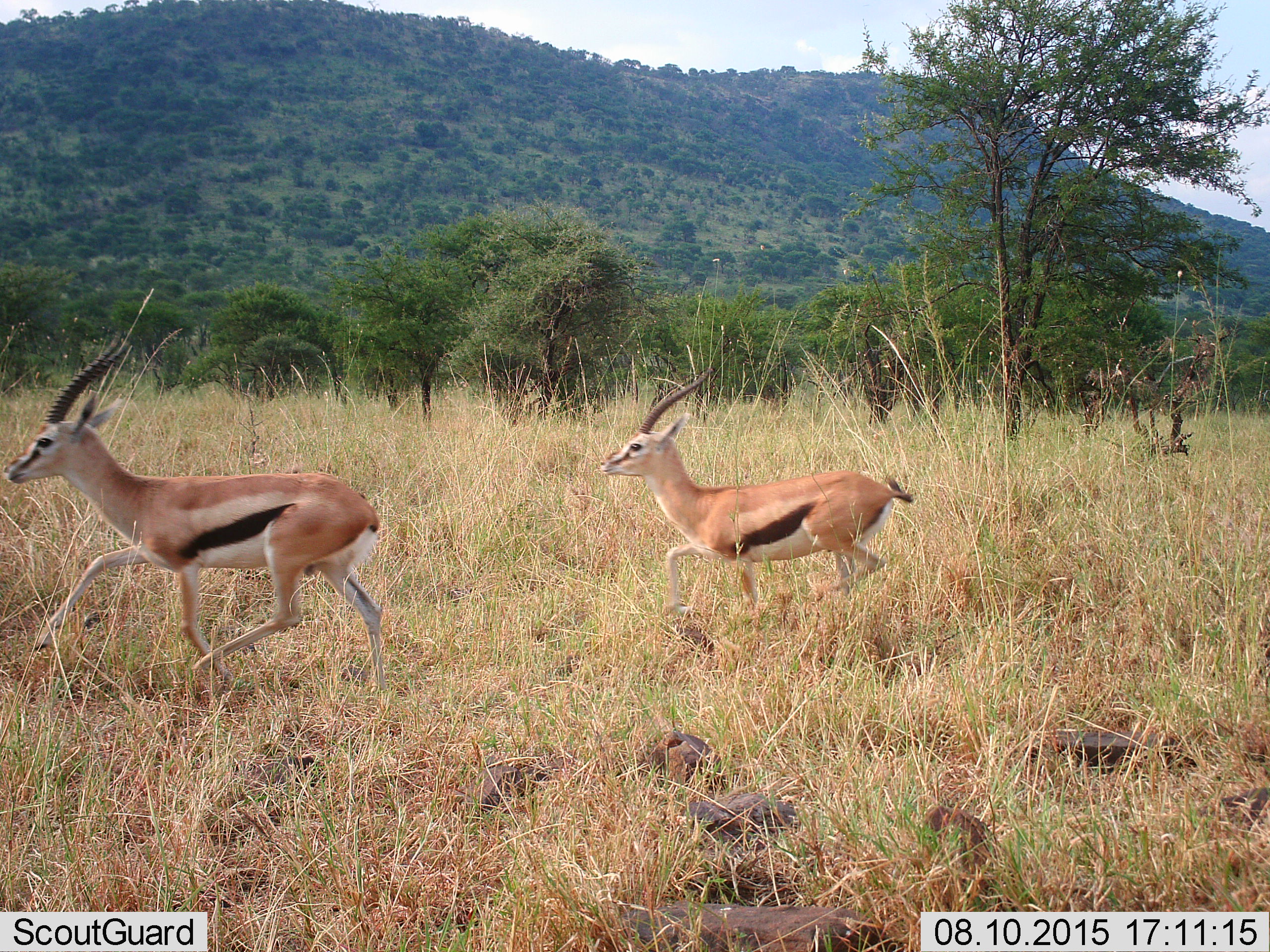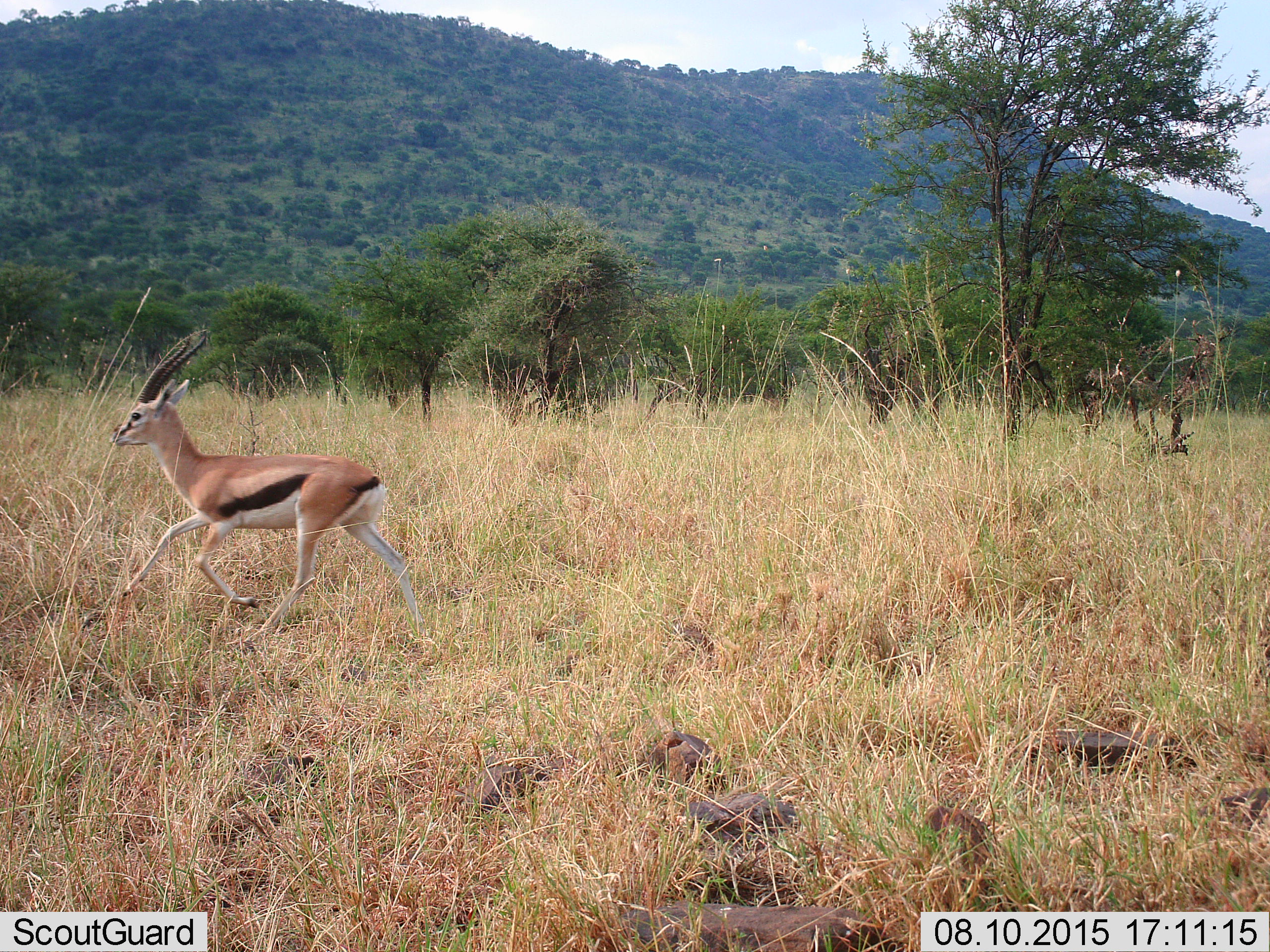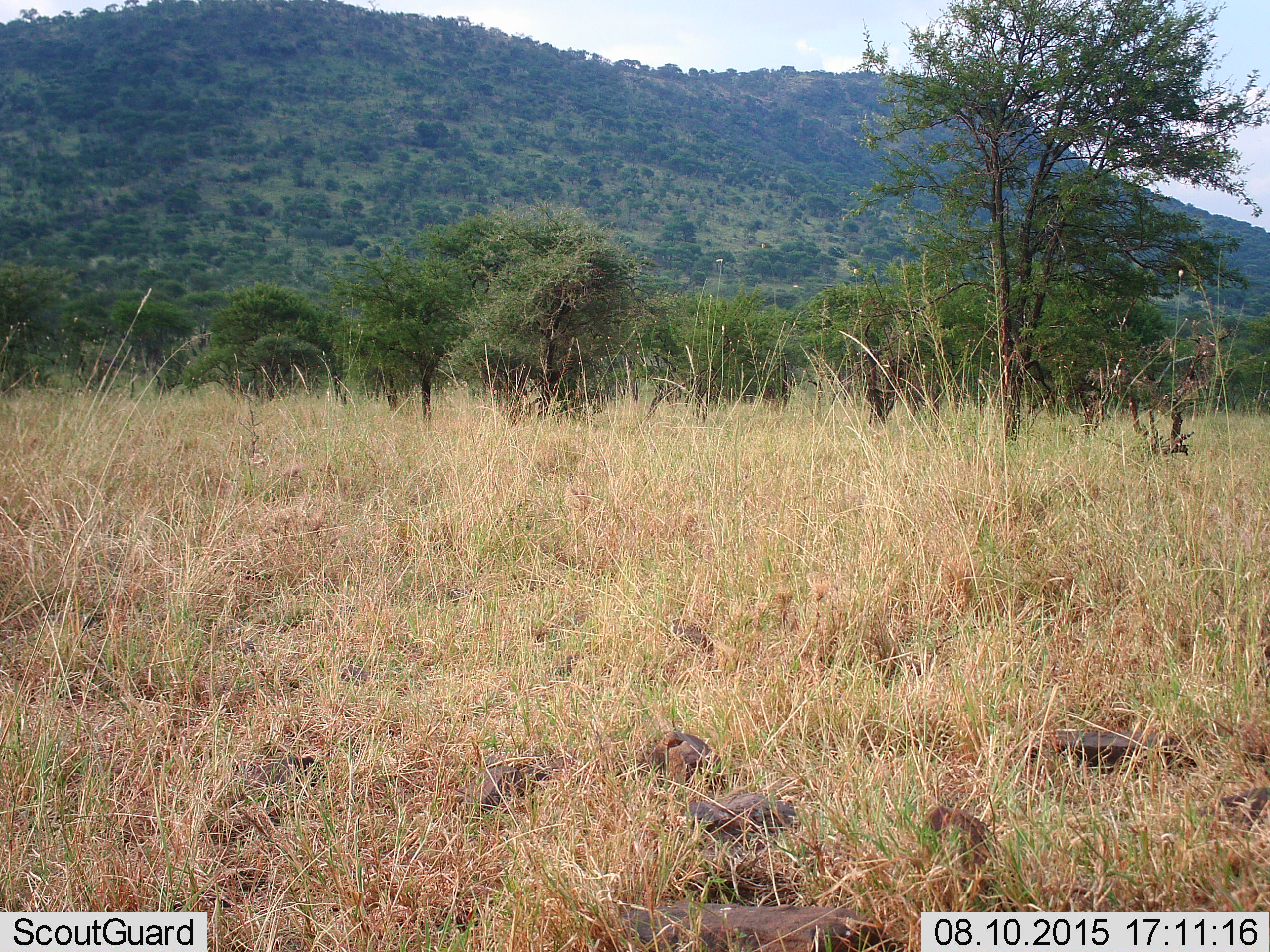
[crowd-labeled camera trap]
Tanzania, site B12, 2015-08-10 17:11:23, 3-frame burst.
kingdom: Animalia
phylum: Chordata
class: Mammalia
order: Artiodactyla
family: Bovidae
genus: Eudorcas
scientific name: Eudorcas thomsonii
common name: thomson's gazelle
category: gazellethomsons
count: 2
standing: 0%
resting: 0%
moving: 100%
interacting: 0%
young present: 5%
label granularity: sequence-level